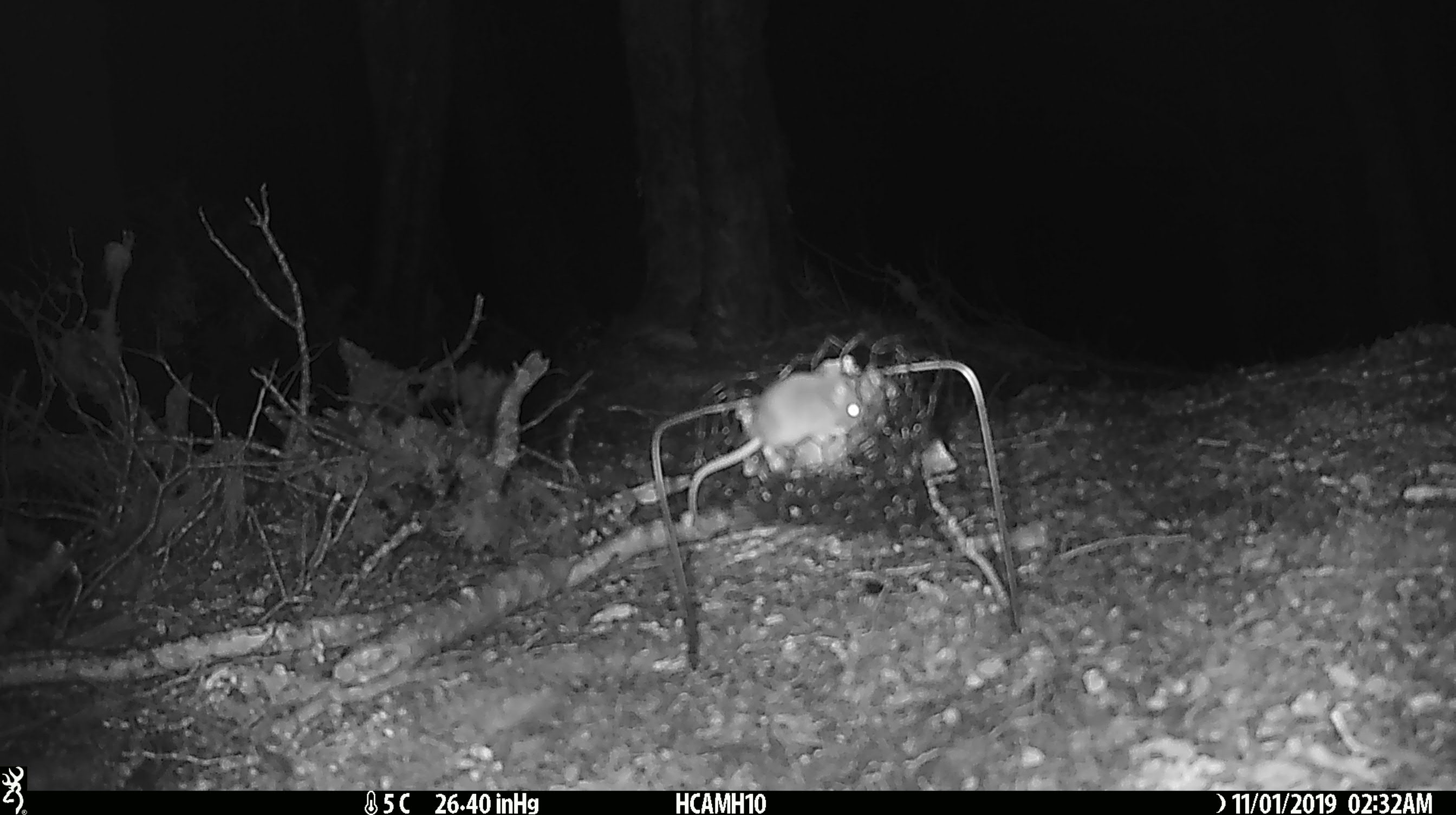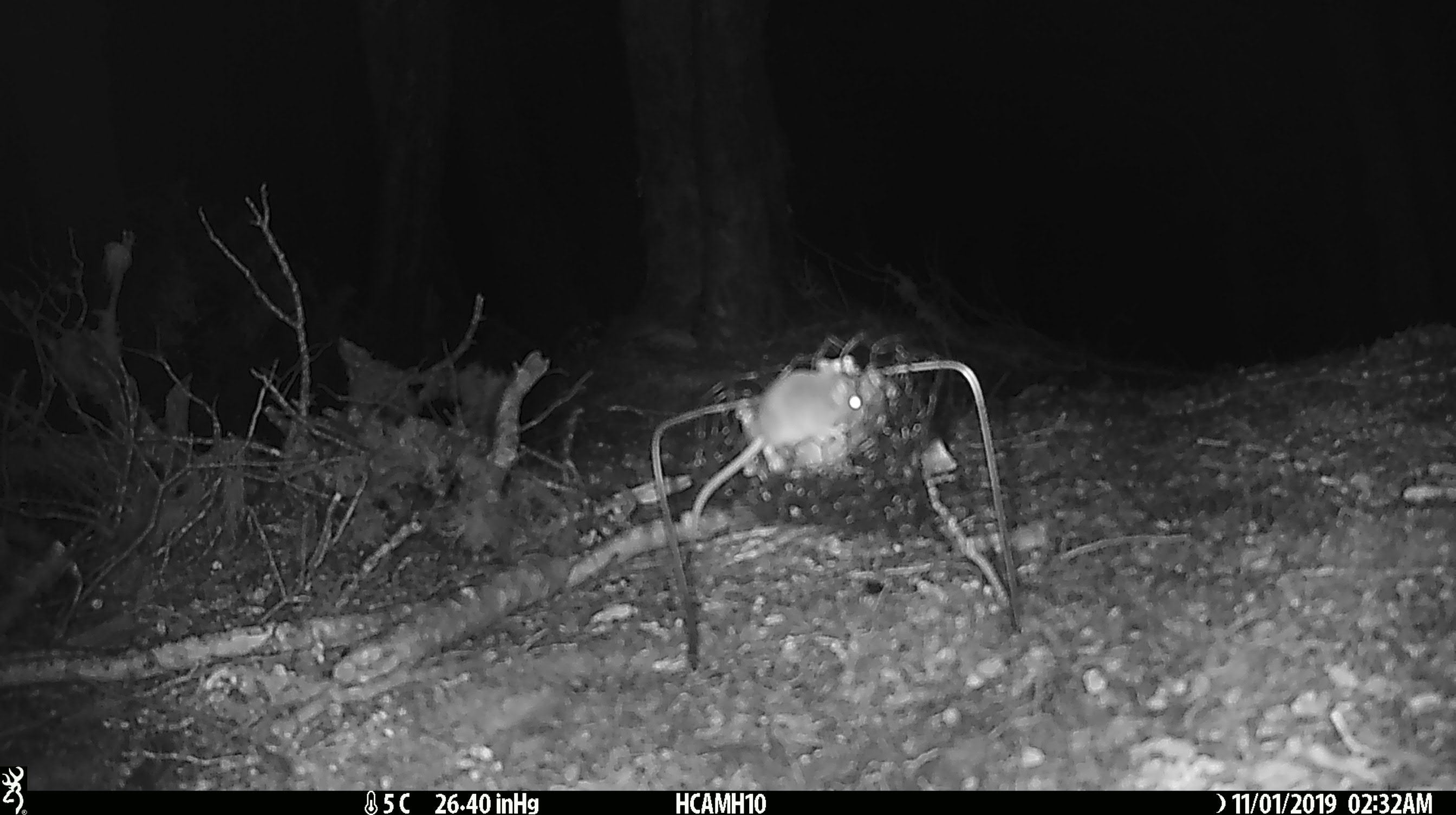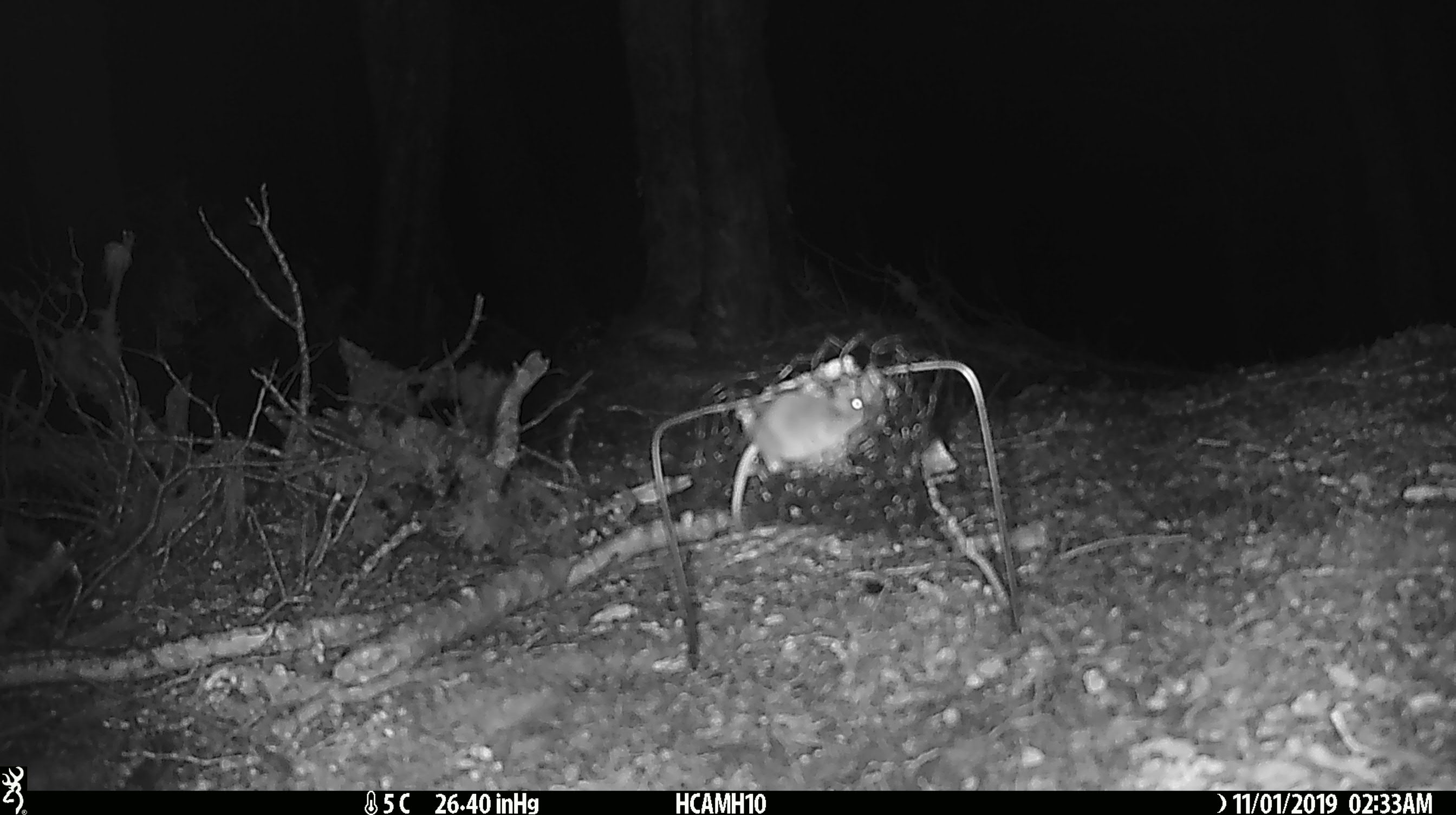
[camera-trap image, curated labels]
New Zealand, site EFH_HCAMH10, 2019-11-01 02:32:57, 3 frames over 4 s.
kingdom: Animalia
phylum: Chordata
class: Mammalia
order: Rodentia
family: Muridae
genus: Mus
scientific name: Mus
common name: mouse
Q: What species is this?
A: Mouse (Mus).